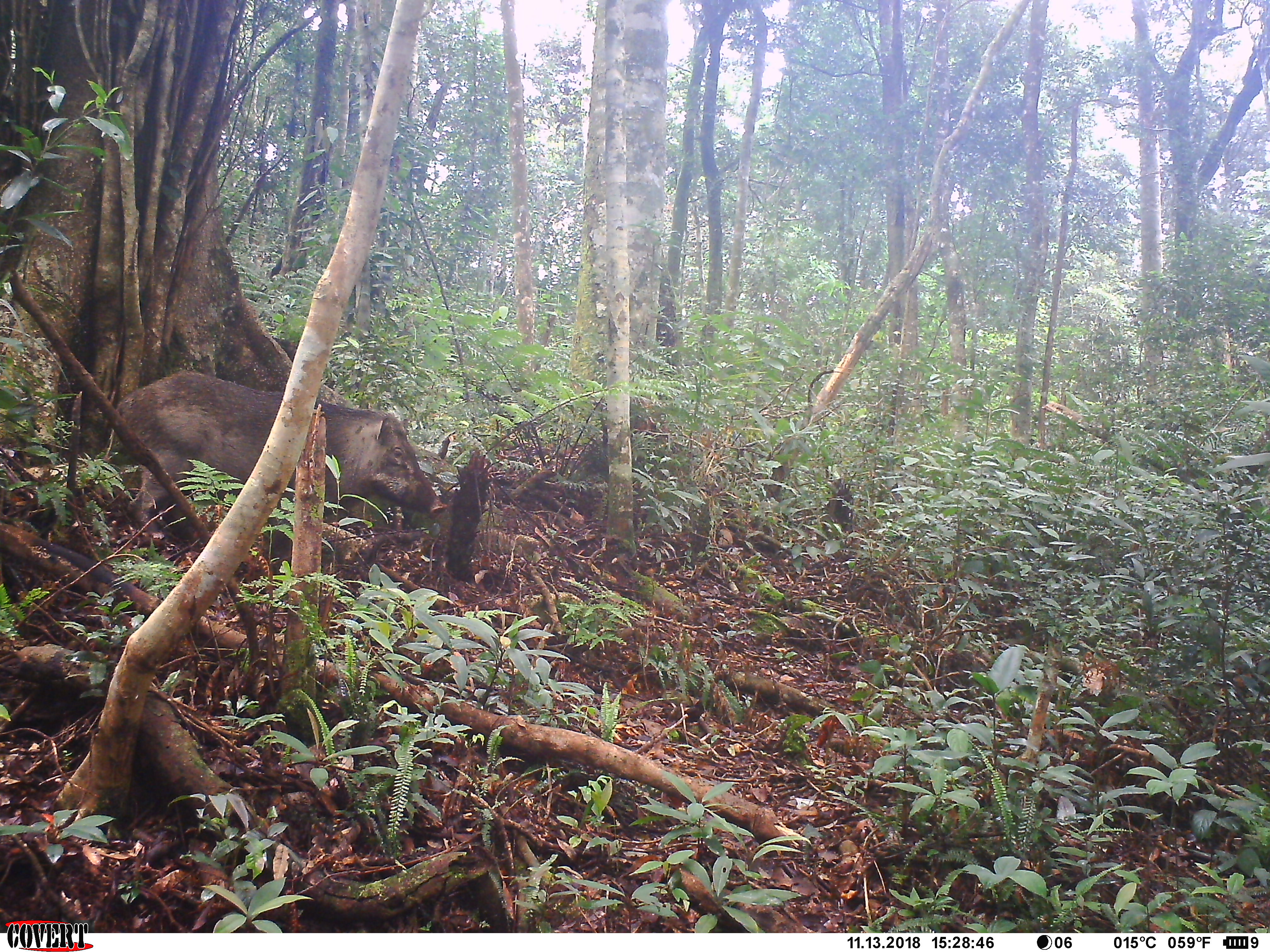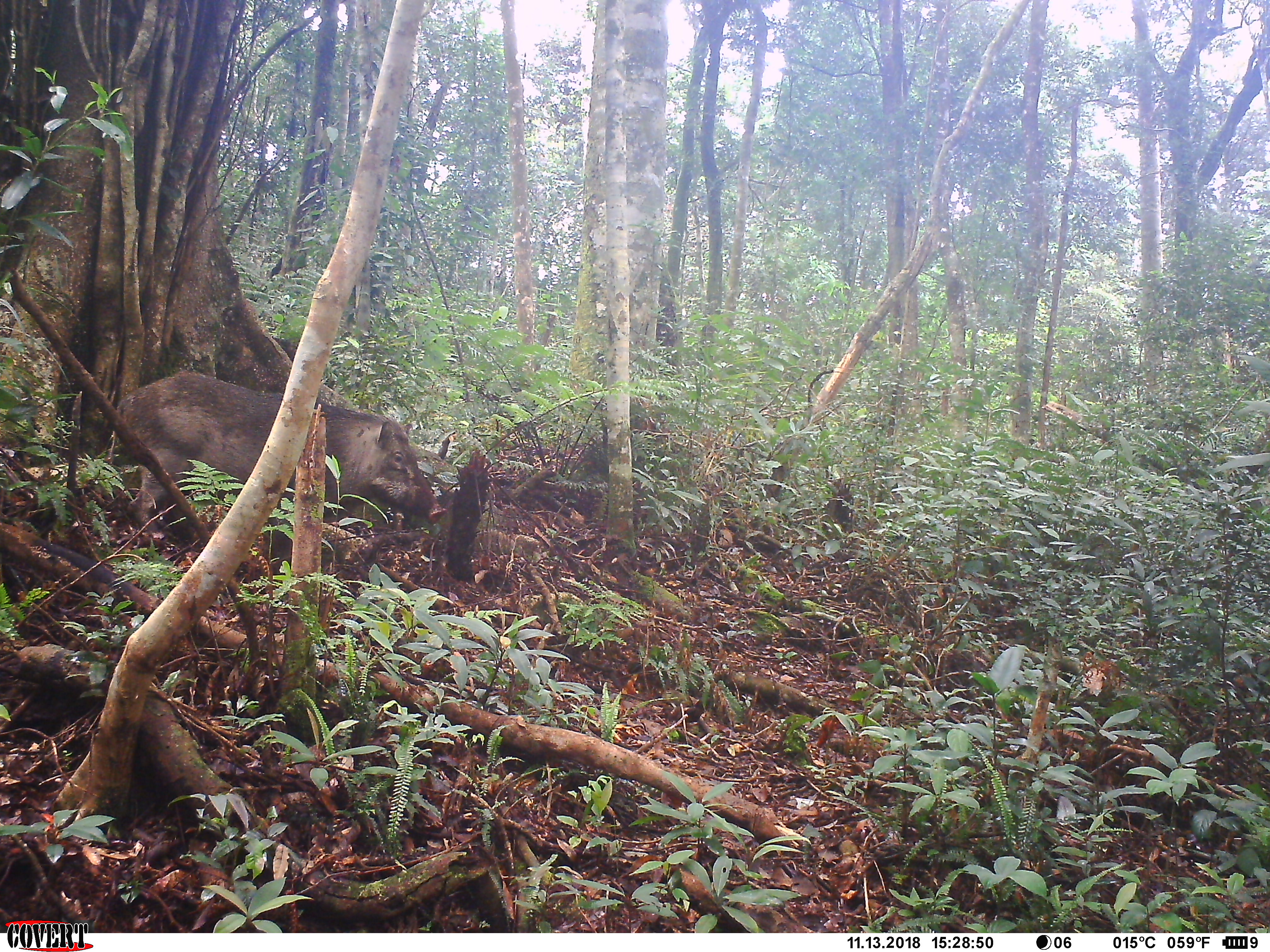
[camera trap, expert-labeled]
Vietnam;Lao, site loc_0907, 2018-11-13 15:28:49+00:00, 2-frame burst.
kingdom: Animalia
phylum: Chordata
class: Mammalia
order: Artiodactyla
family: Suidae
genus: Sus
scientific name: Sus scrofa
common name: eurasian wild pig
Eurasian wild pig (Sus scrofa). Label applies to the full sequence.